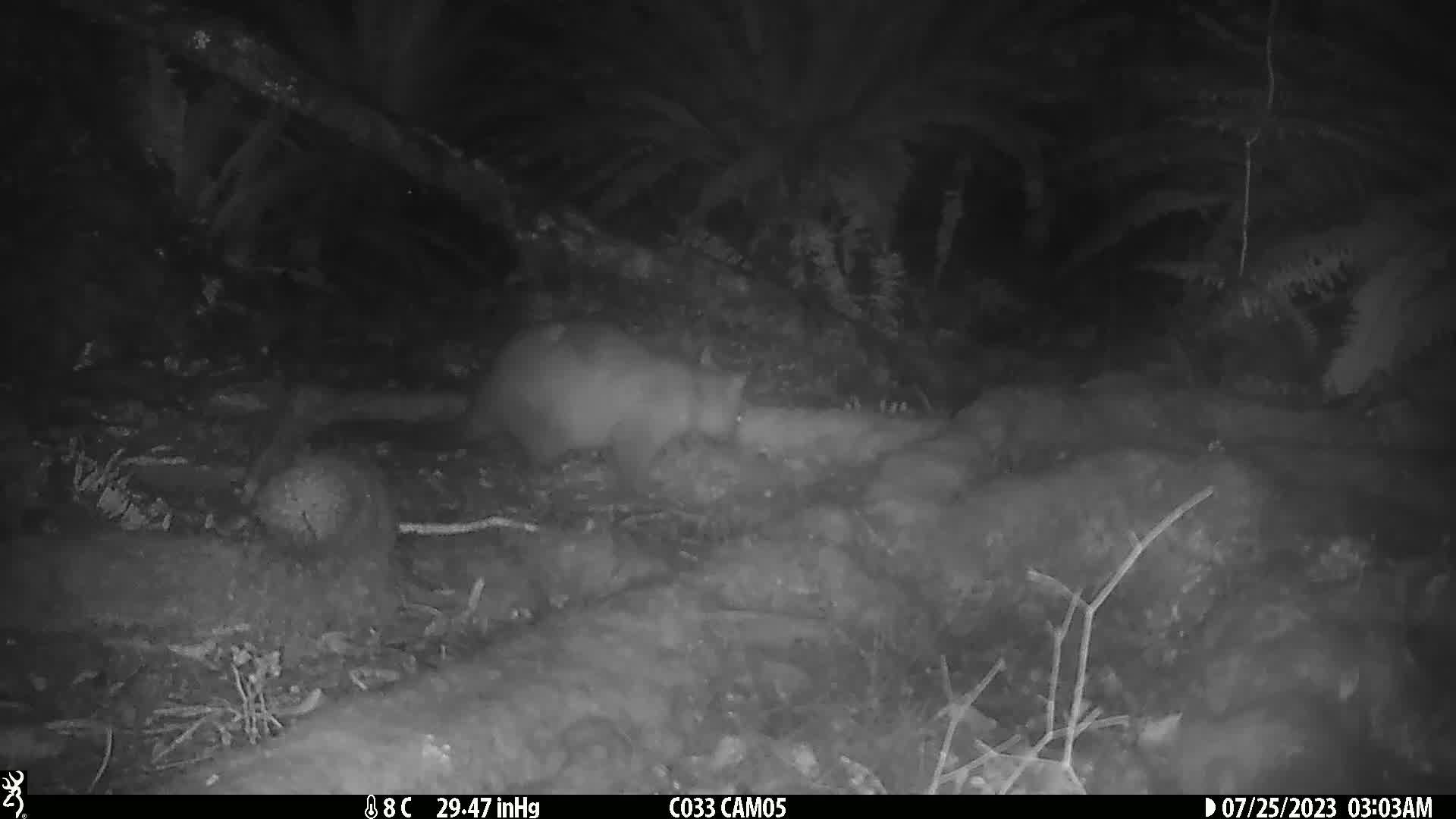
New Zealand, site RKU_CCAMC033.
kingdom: Animalia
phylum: Chordata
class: Mammalia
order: Diprotodontia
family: Phalangeridae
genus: Trichosurus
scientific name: Trichosurus vulpecula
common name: common brushtail possum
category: possum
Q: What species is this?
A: Possum (common brushtail possum) (Trichosurus vulpecula).